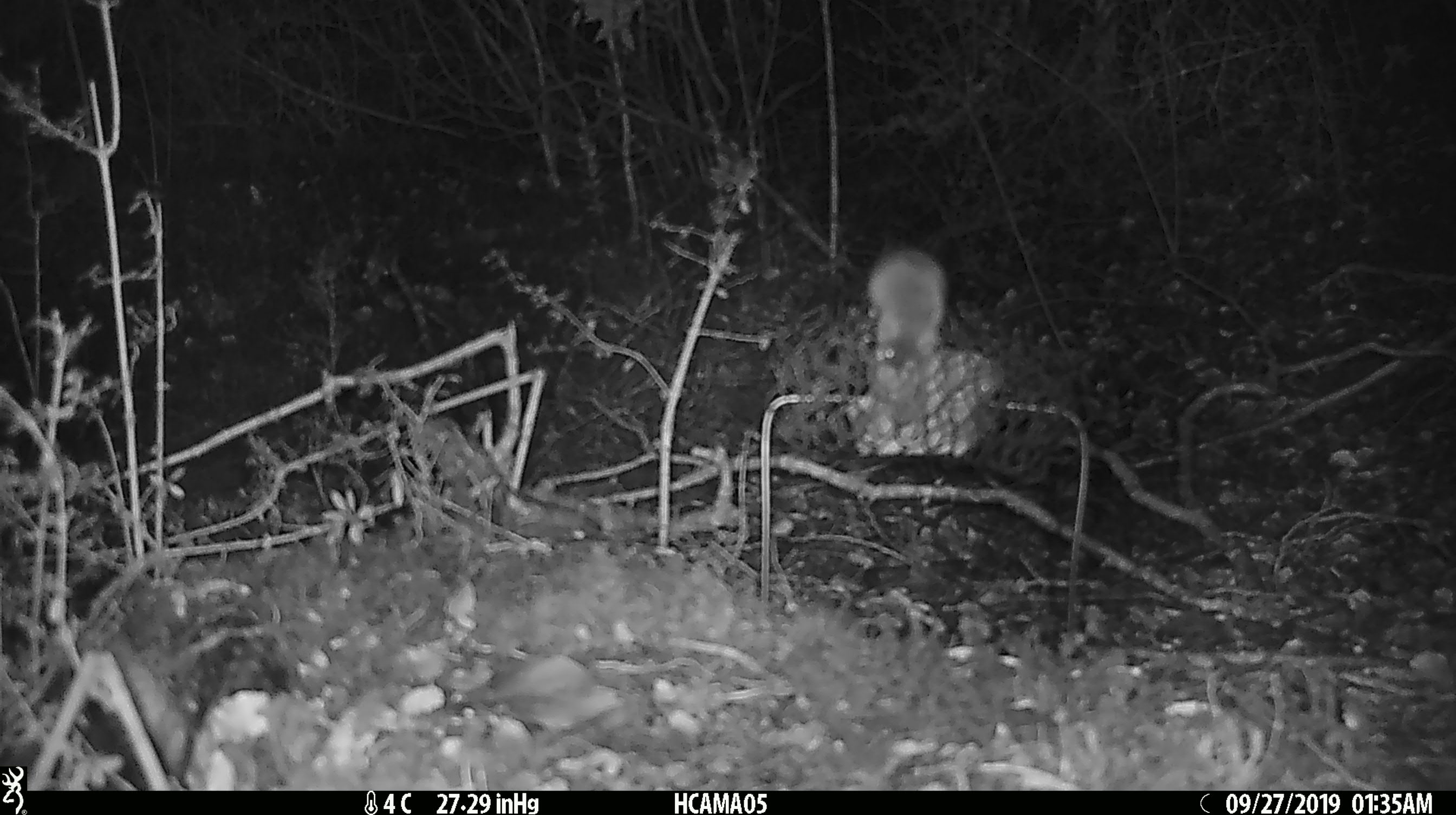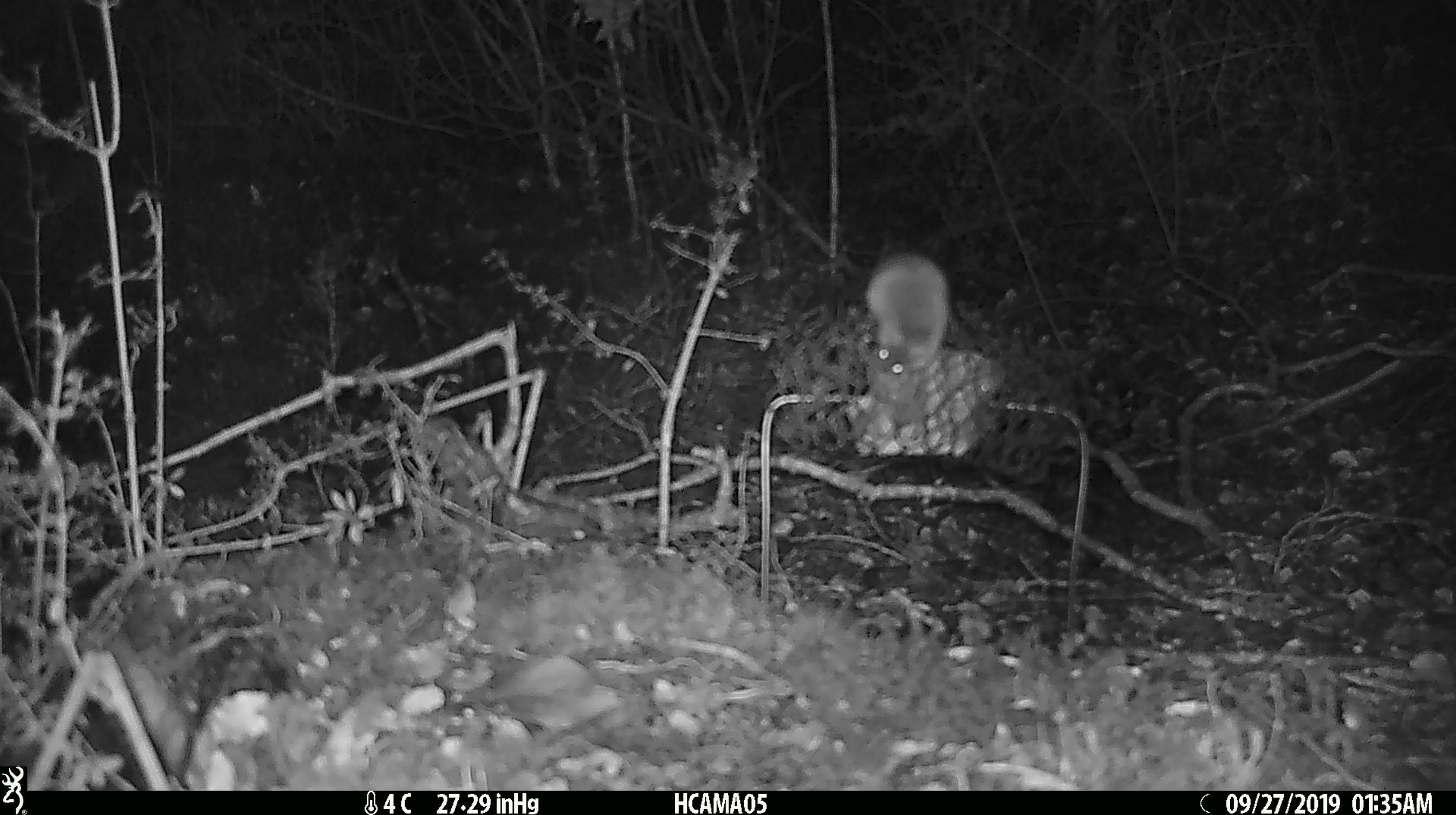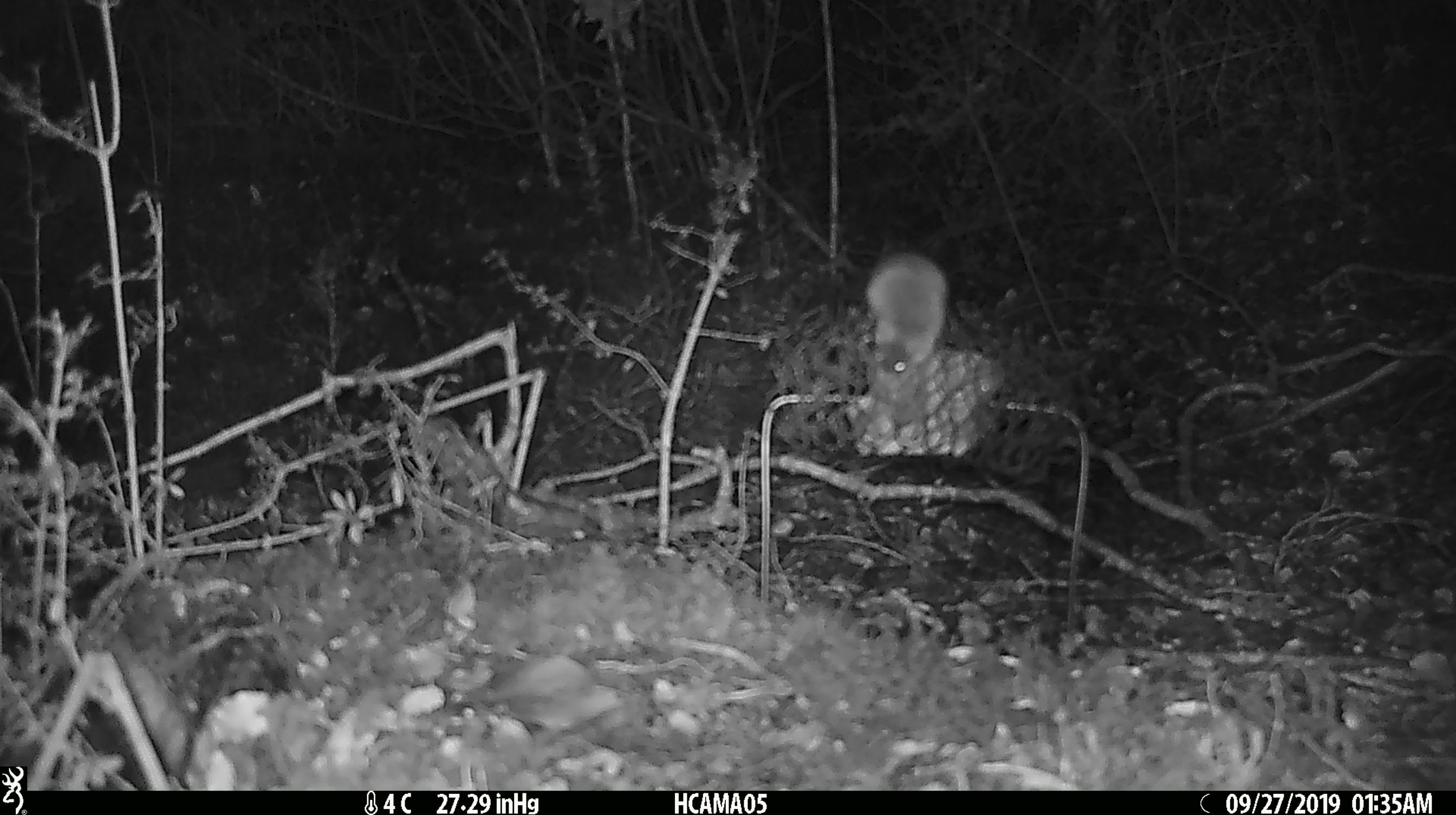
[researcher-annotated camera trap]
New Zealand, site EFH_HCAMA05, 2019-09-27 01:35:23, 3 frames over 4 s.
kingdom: Animalia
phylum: Chordata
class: Mammalia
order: Rodentia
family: Muridae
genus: Mus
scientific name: Mus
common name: mouse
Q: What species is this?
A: Mouse (Mus).